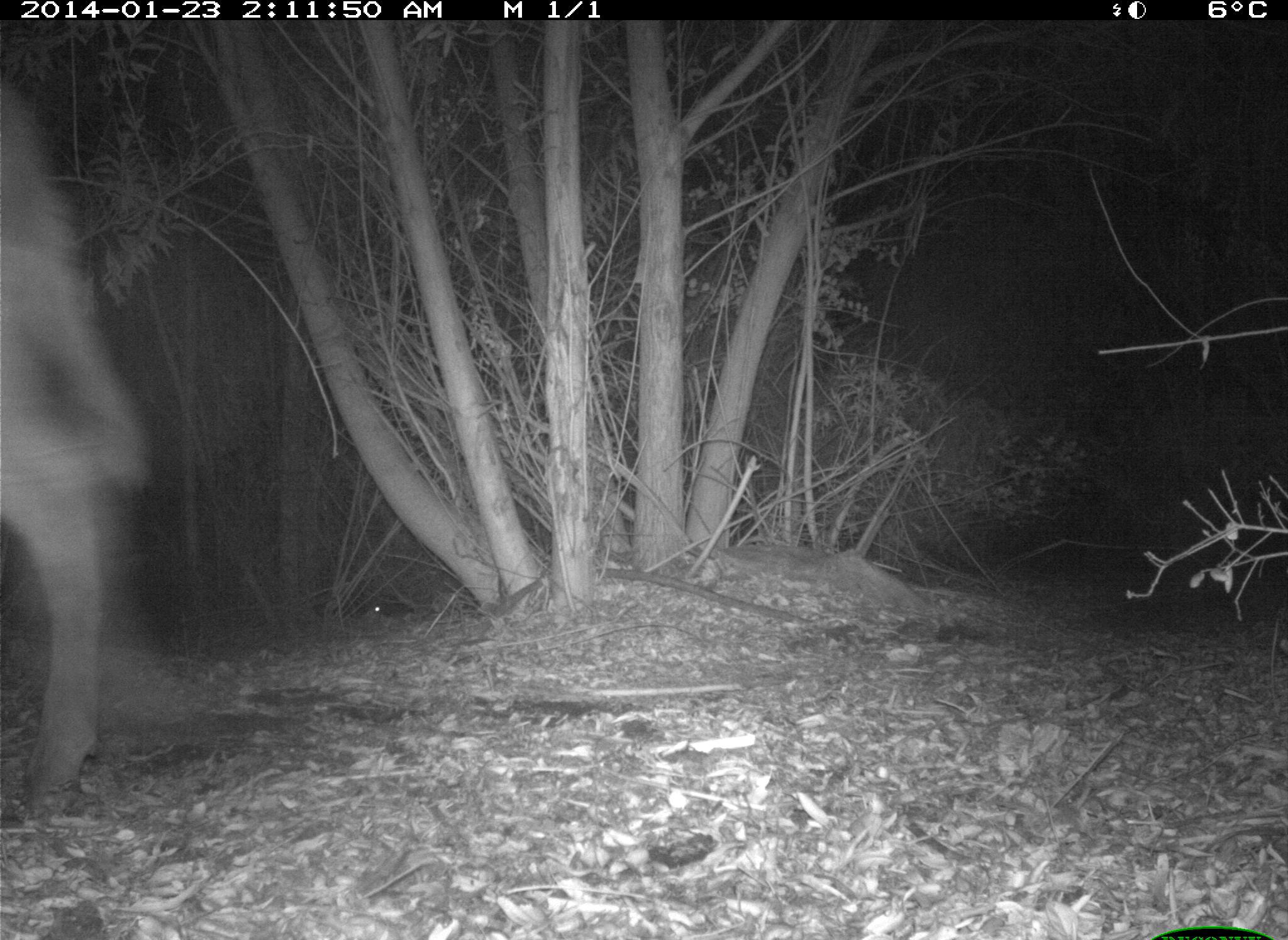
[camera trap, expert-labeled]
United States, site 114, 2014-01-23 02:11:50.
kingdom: Animalia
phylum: Chordata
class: Mammalia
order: Artiodactyla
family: Bovidae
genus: Bos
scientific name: Bos taurus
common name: cow